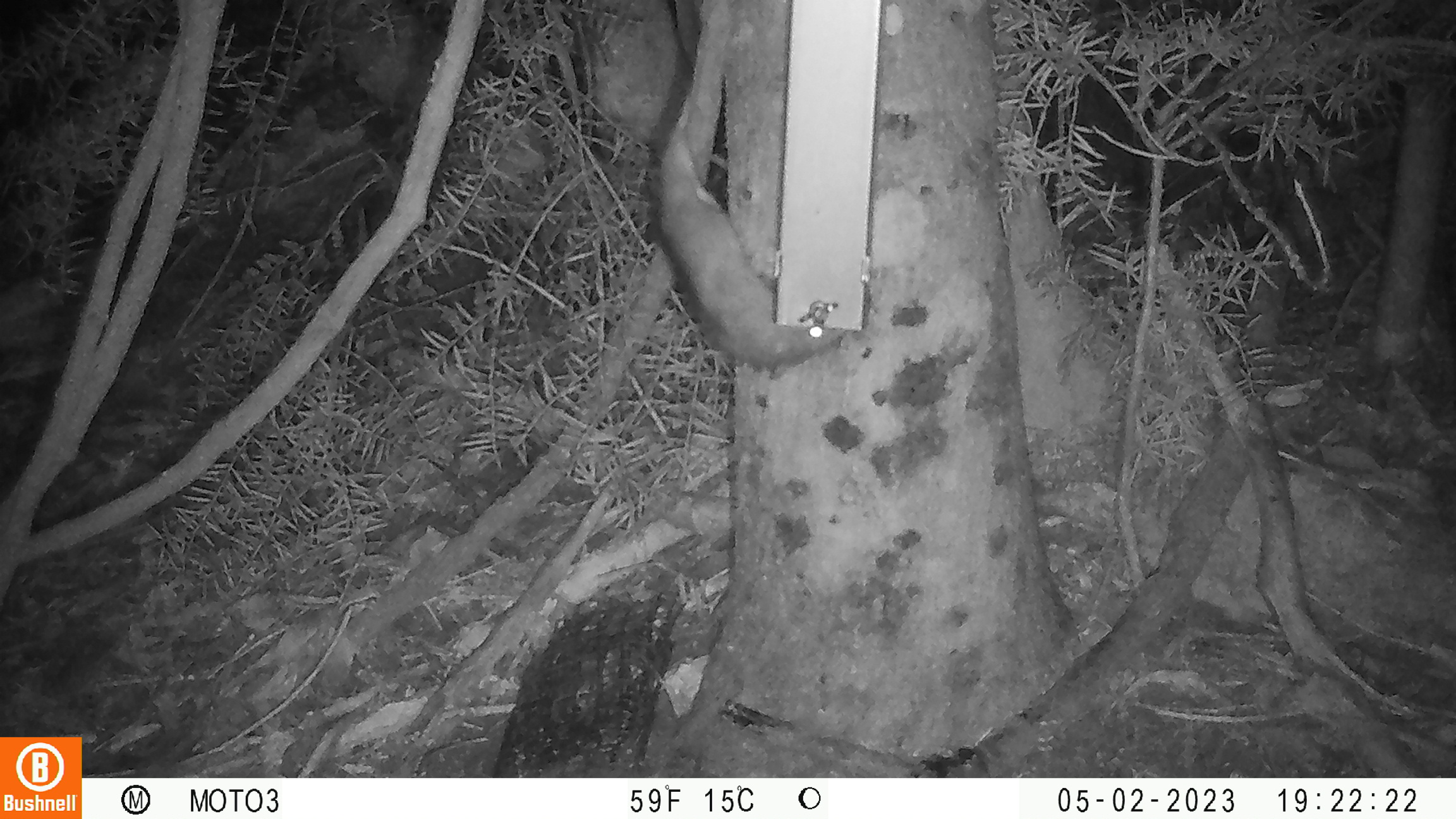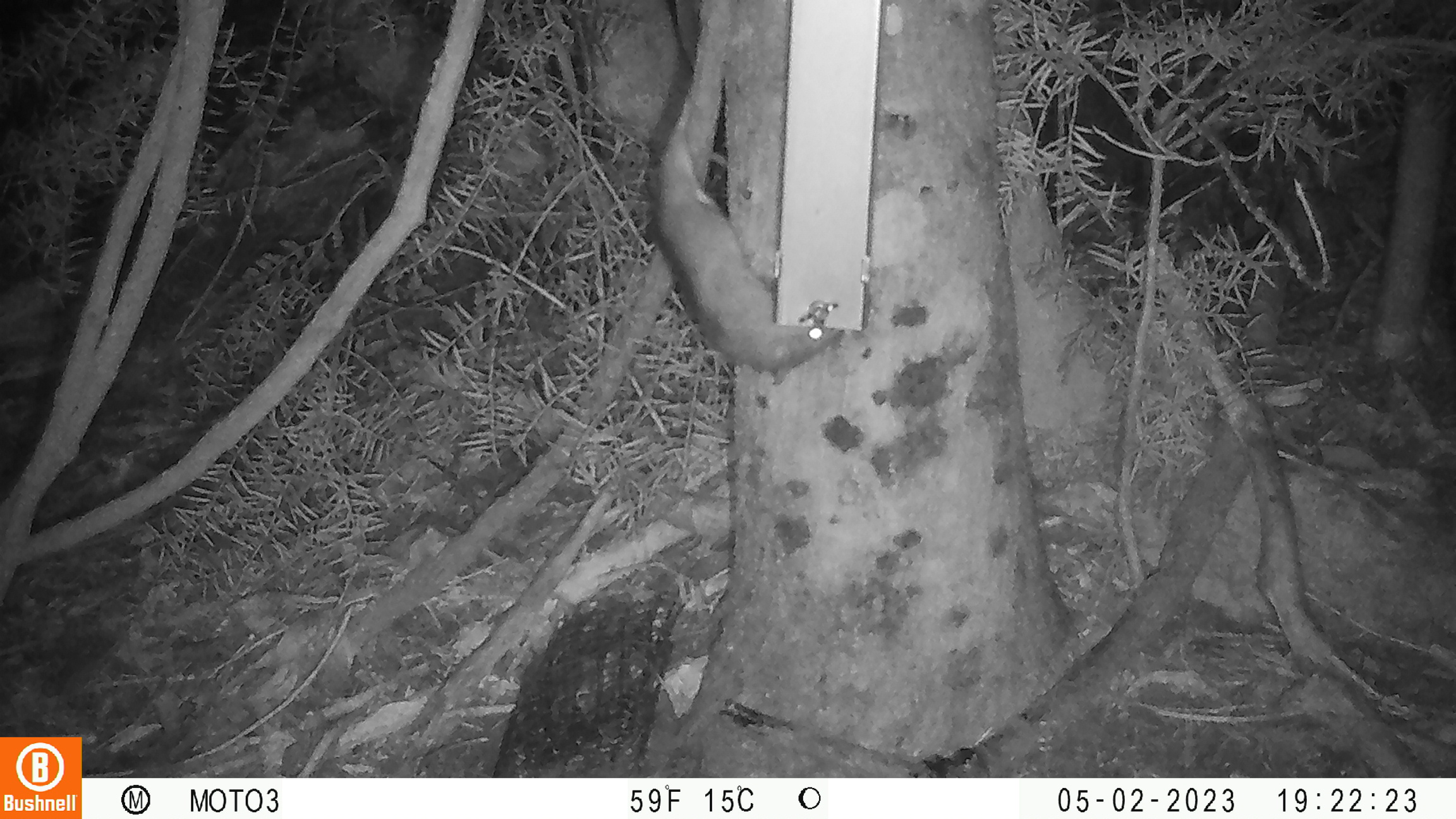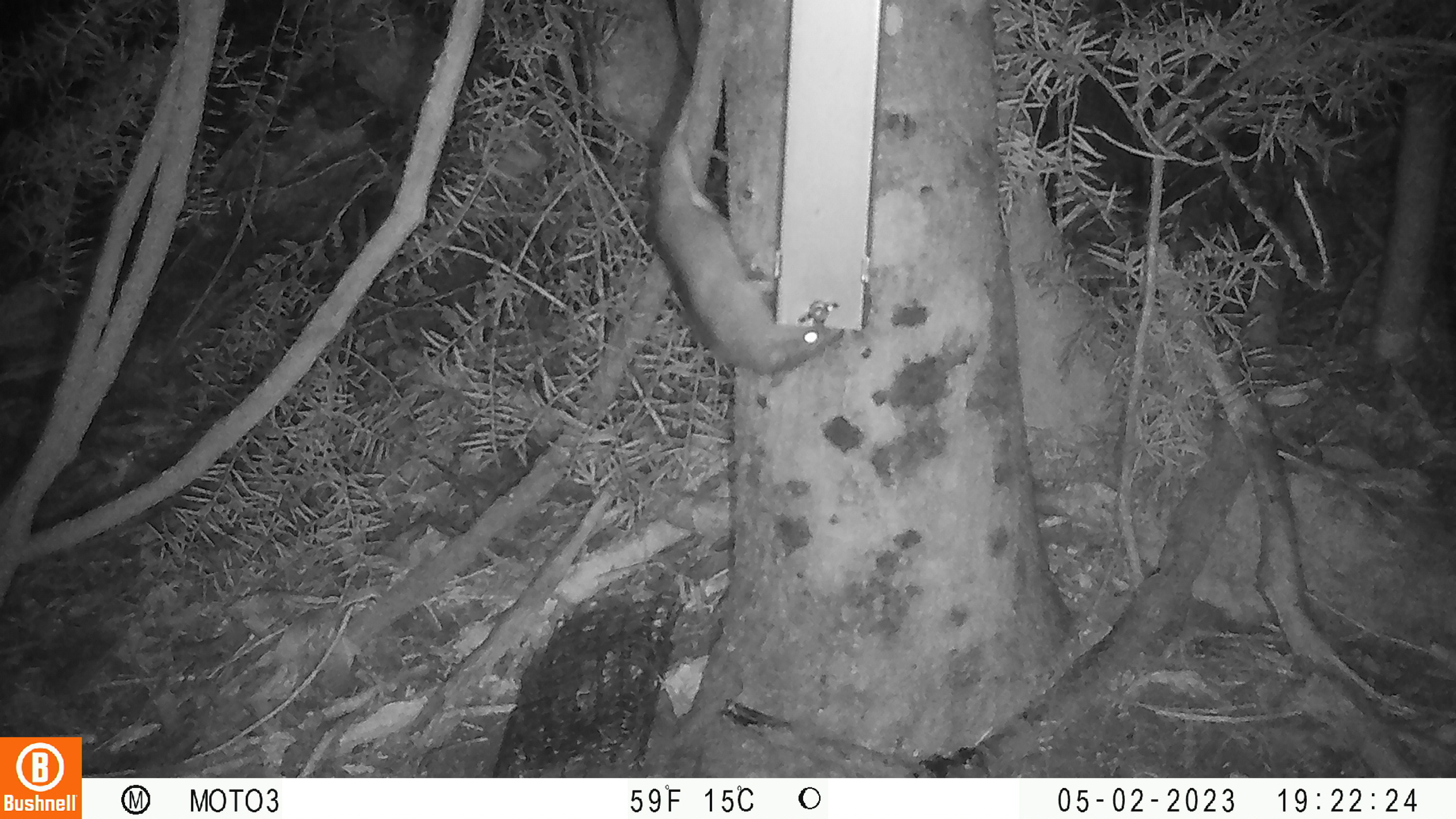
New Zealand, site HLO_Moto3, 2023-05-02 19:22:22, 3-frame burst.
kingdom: Animalia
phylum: Chordata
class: Mammalia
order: Rodentia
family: Muridae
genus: Rattus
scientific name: Rattus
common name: rat